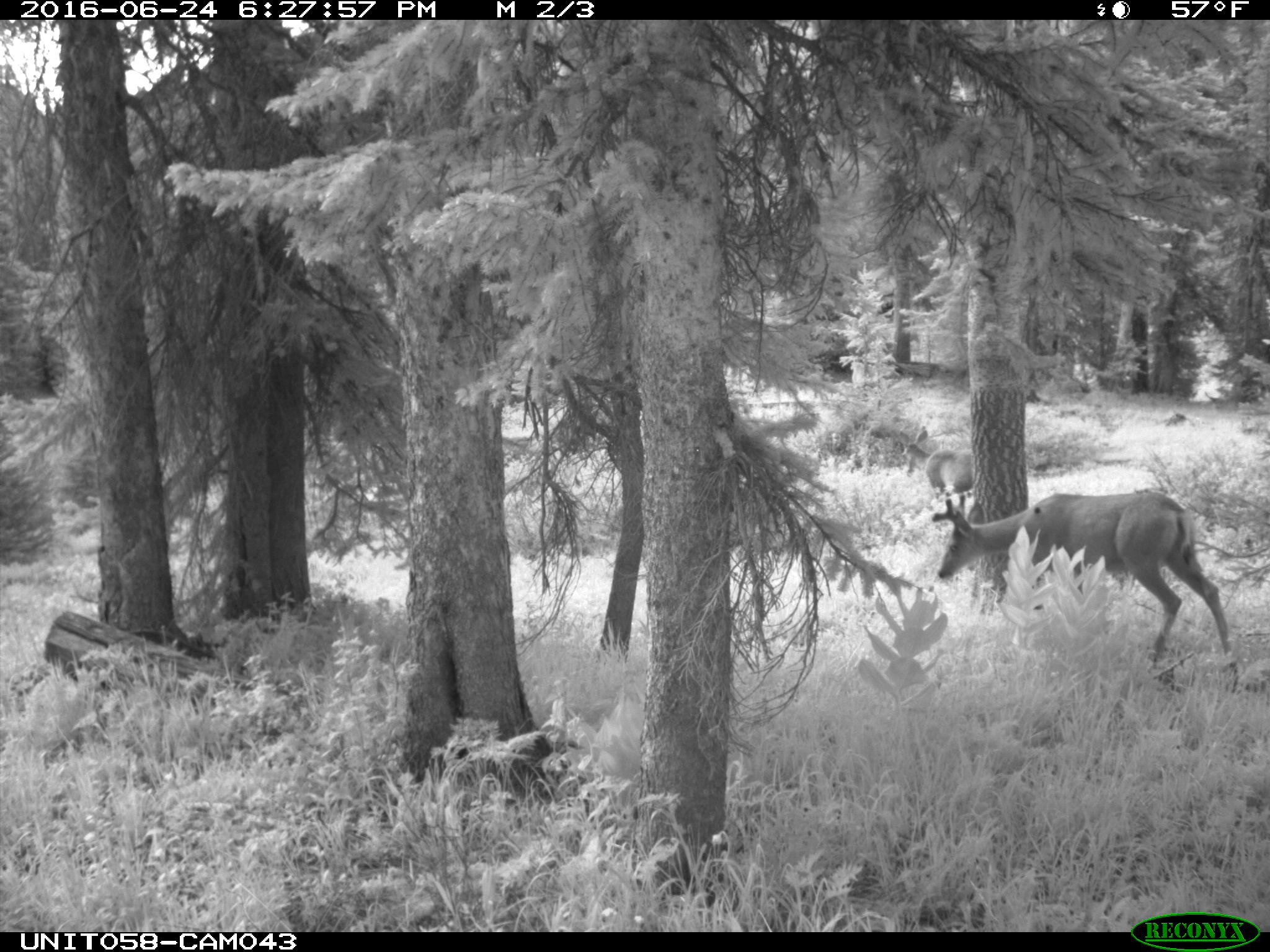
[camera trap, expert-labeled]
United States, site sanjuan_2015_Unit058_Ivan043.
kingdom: Animalia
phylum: Chordata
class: Mammalia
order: Artiodactyla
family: Cervidae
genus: Odocoileus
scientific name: Odocoileus hemionus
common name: mule deer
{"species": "Odocoileus hemionus (mule deer)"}